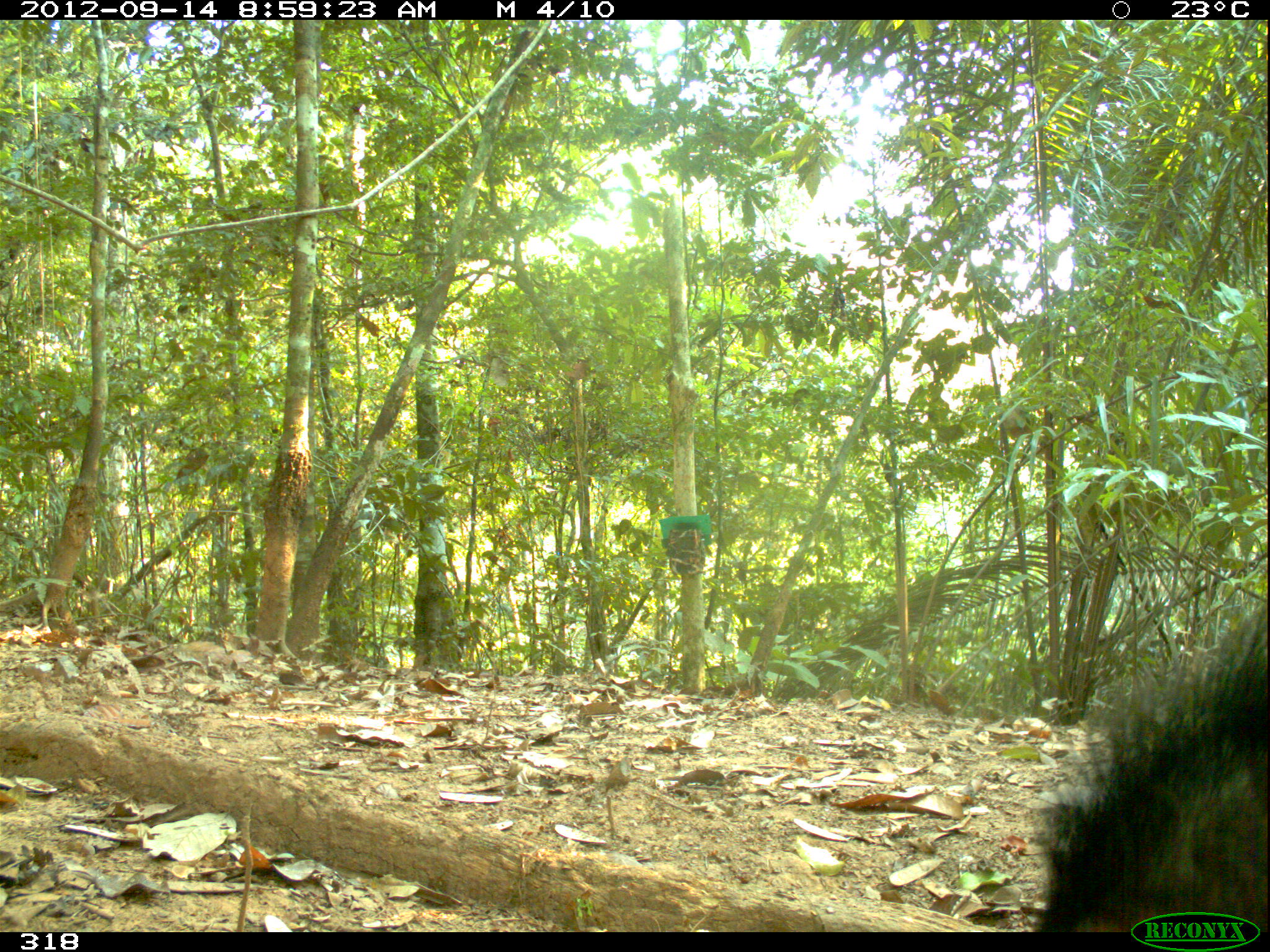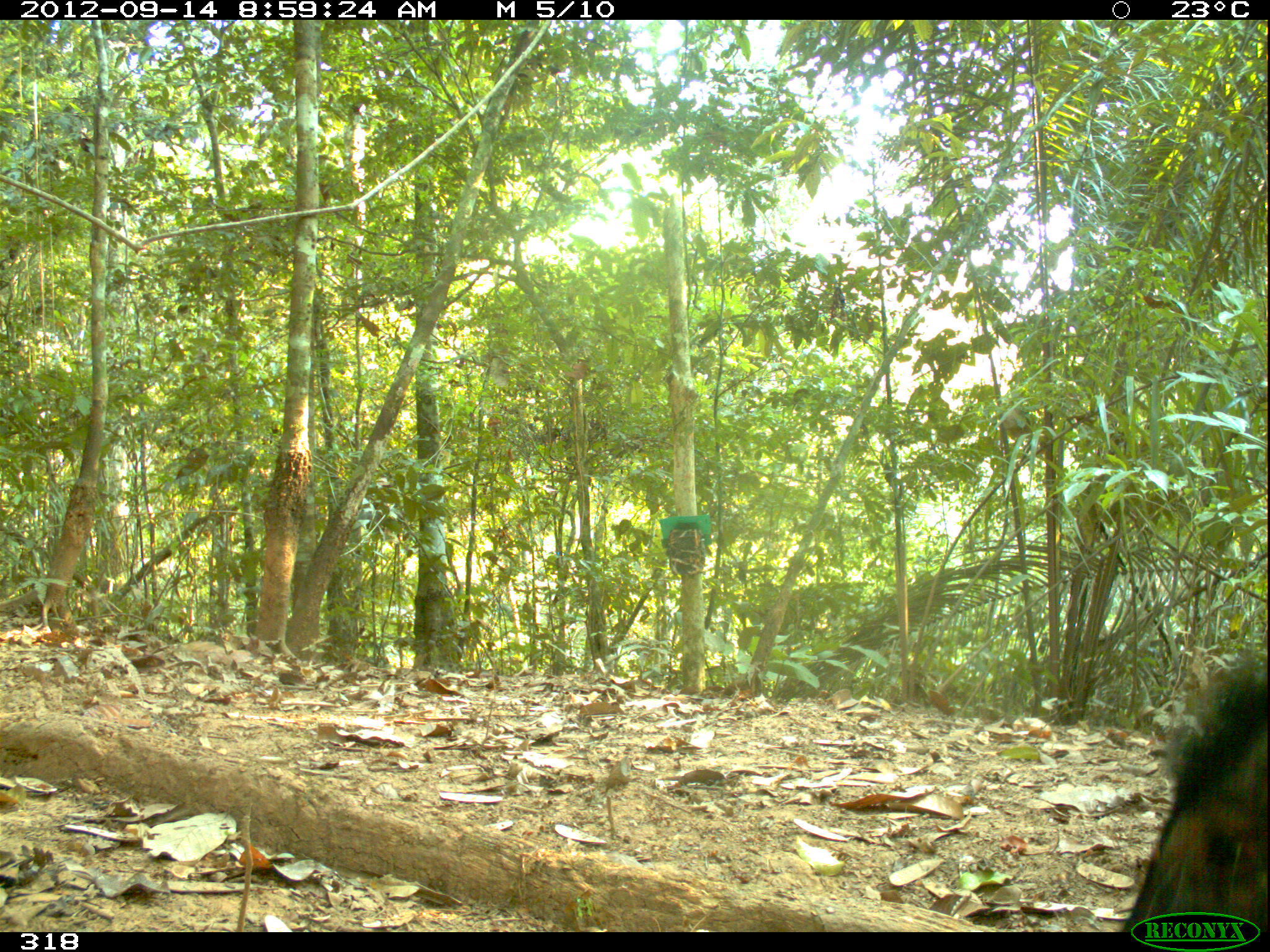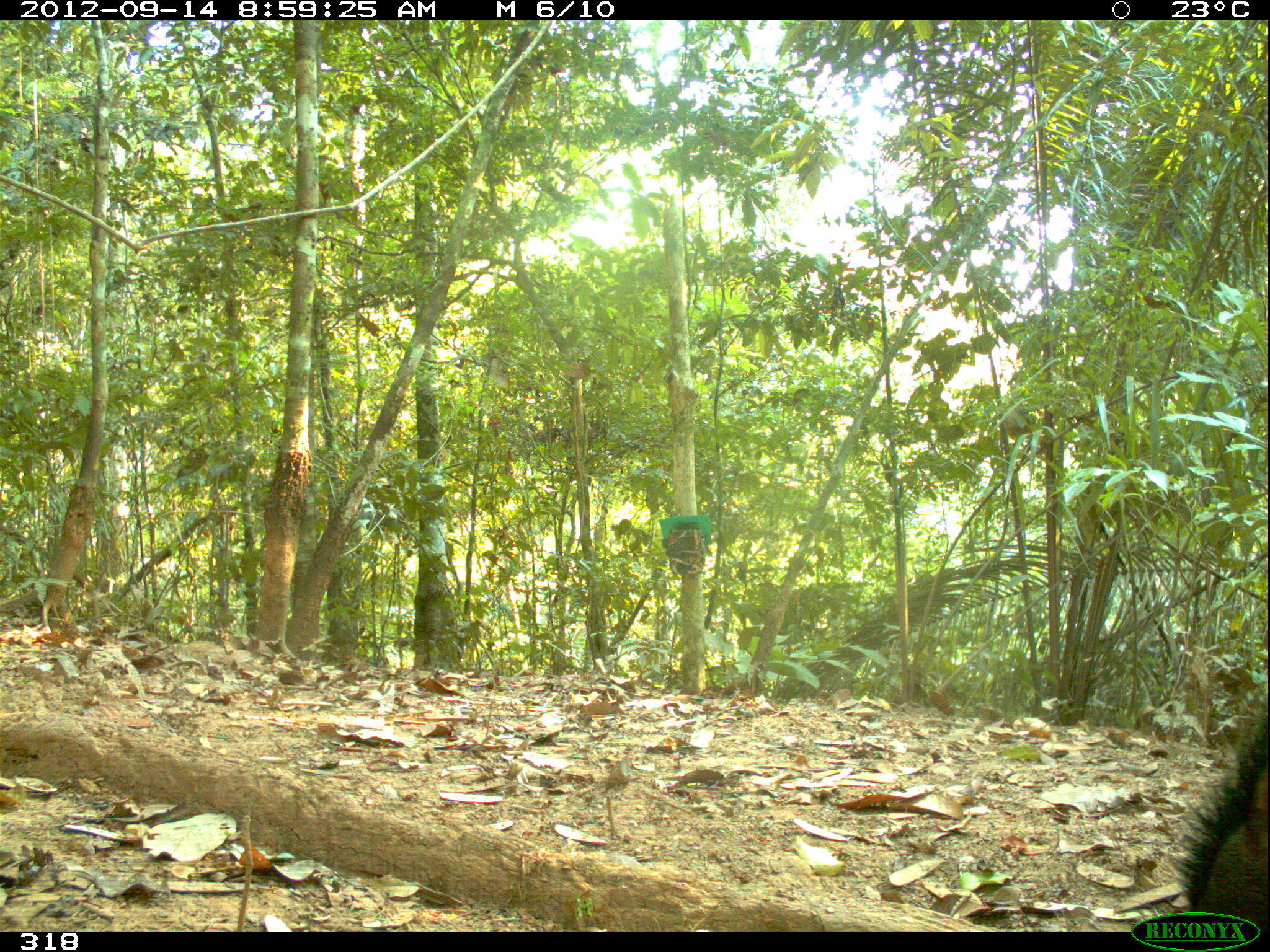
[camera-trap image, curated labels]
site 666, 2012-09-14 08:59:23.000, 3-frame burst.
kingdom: Animalia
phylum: Chordata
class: Mammalia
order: Artiodactyla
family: Tayassuidae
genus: Tayassu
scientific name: Tayassu pecari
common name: white-lipped peccary